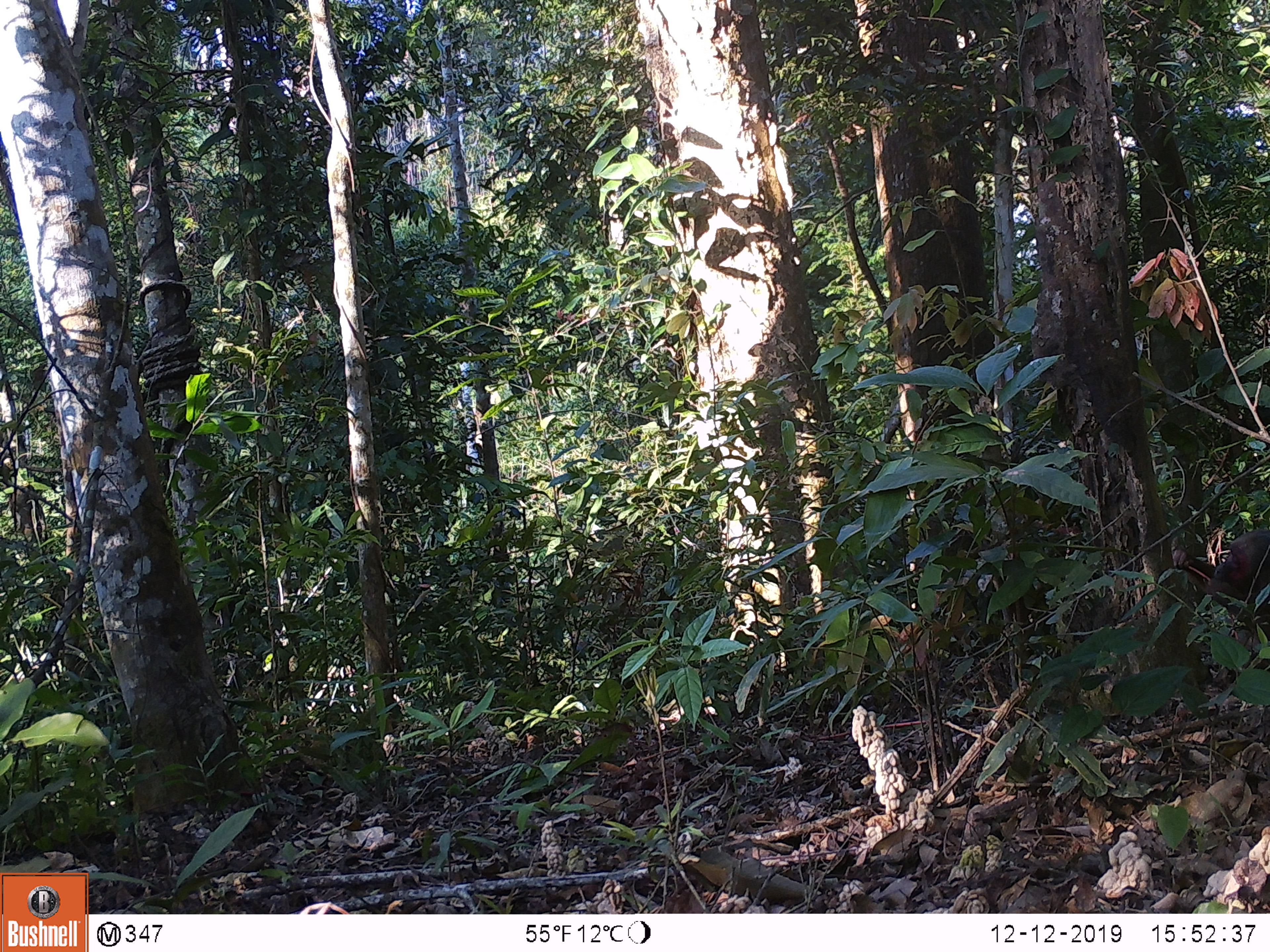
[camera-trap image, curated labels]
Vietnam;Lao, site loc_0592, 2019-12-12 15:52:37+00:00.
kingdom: Animalia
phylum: Chordata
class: Mammalia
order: Primates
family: Cercopithecidae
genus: Macaca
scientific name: Macaca arctoides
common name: stump-tailed macaque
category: stump tailed macaque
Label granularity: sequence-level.